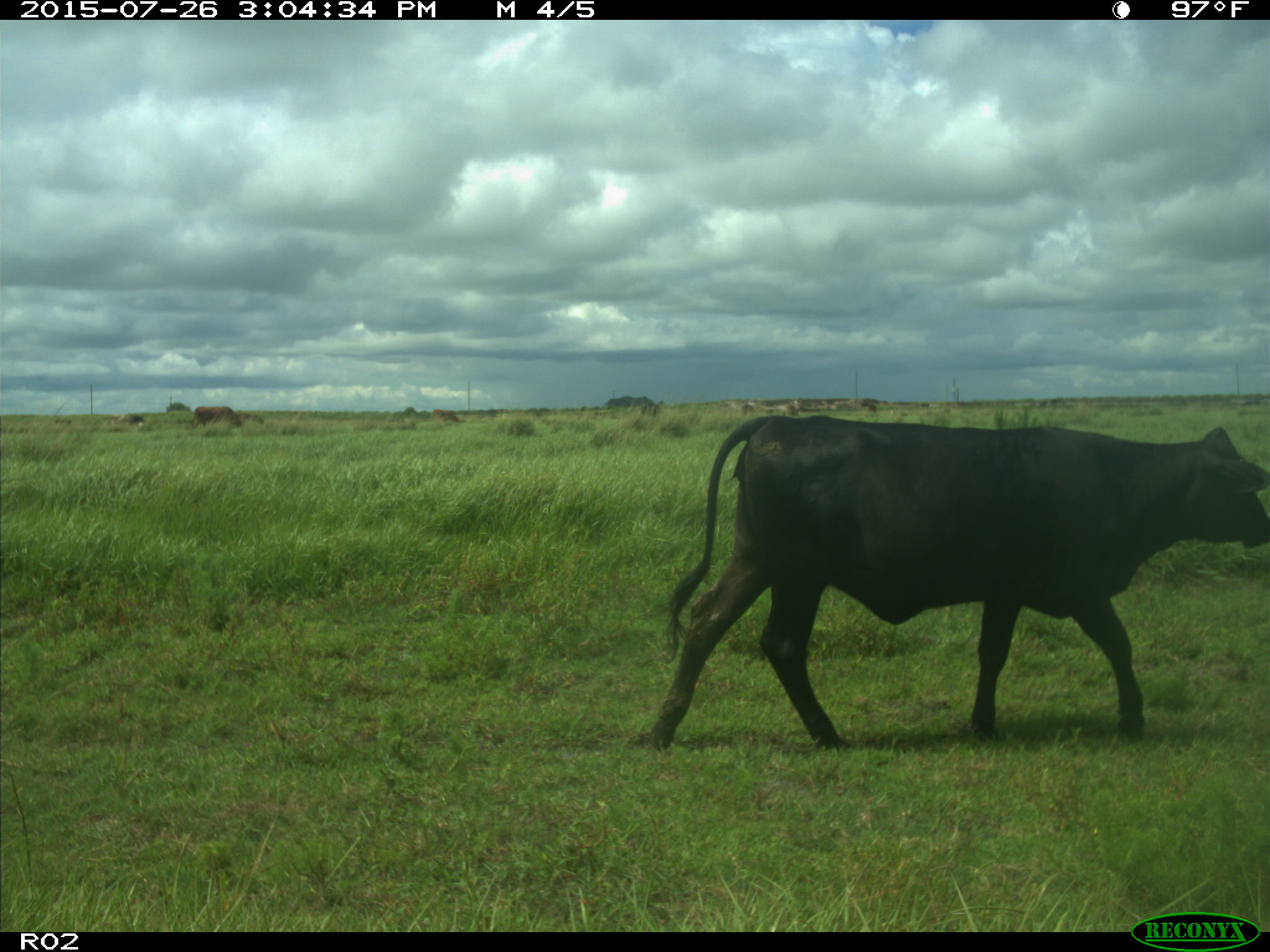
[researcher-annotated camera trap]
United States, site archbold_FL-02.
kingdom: Animalia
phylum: Chordata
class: Mammalia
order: Artiodactyla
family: Bovidae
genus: Bos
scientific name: Bos taurus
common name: domestic cow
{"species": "Bos taurus (domestic cow)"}